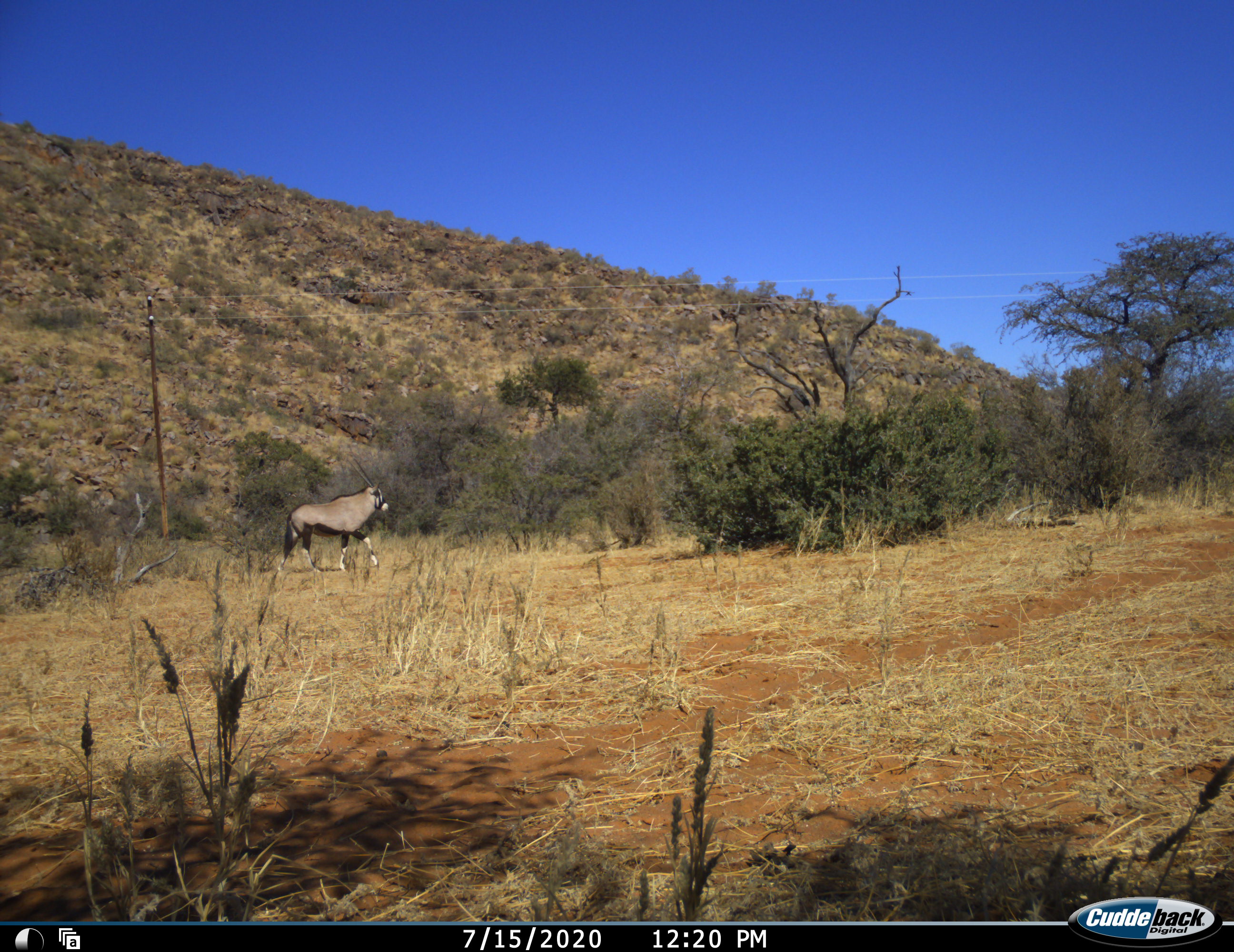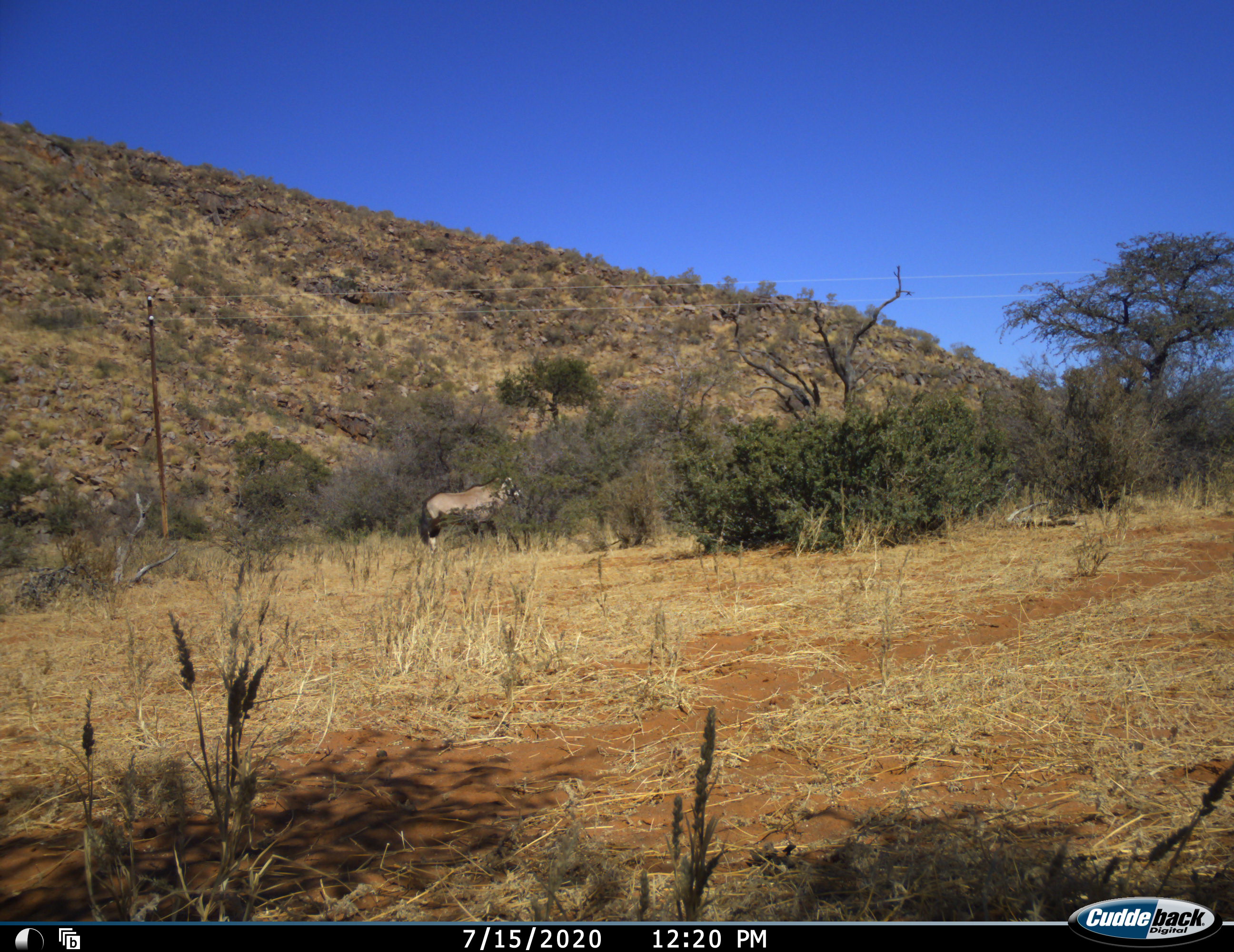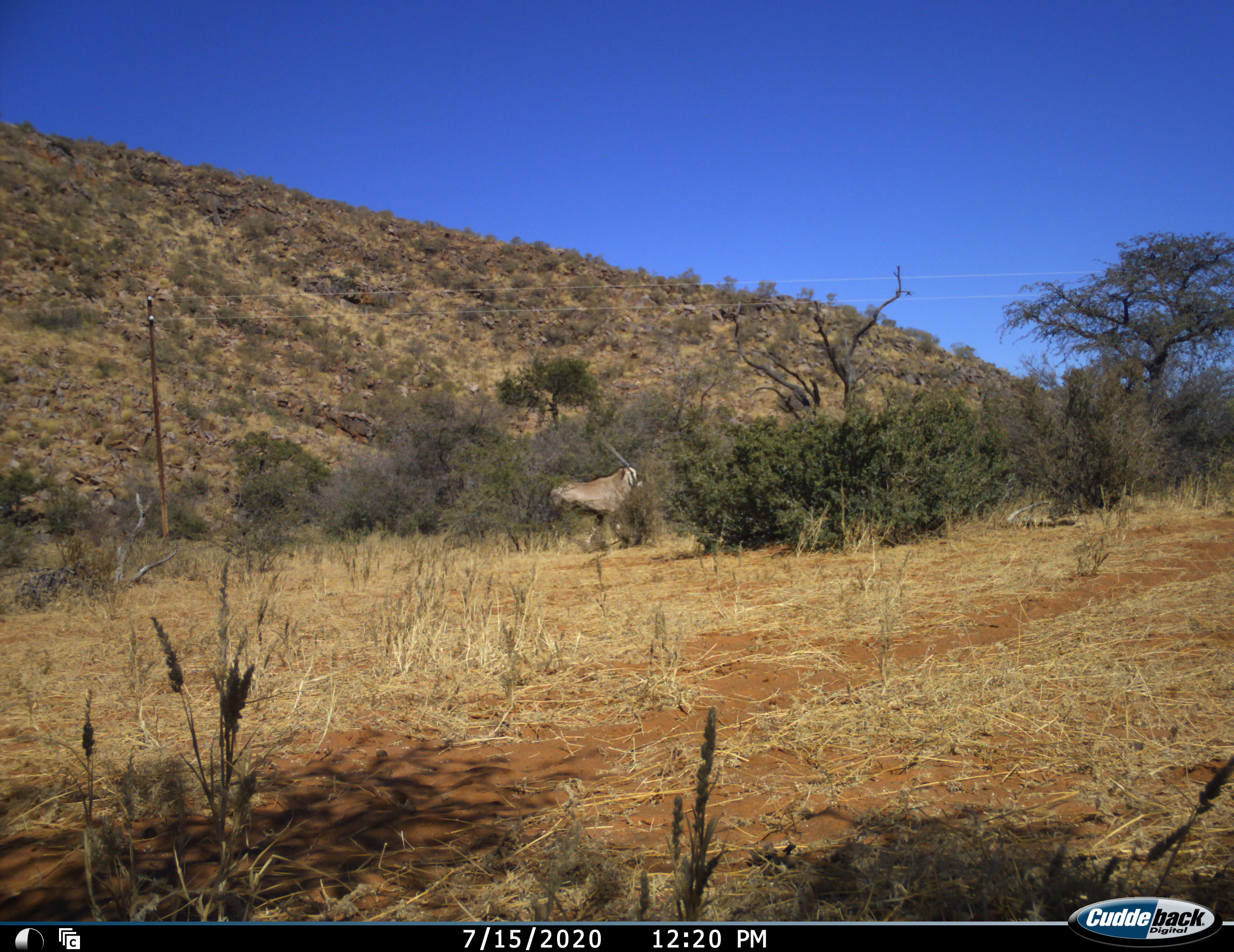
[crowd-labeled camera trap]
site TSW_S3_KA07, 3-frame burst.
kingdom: Animalia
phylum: Chordata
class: Mammalia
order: Artiodactyla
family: Bovidae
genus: Oryx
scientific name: Oryx gazella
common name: gemsbok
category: oryx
Oryx (gemsbok) (Oryx gazella), count 1. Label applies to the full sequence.